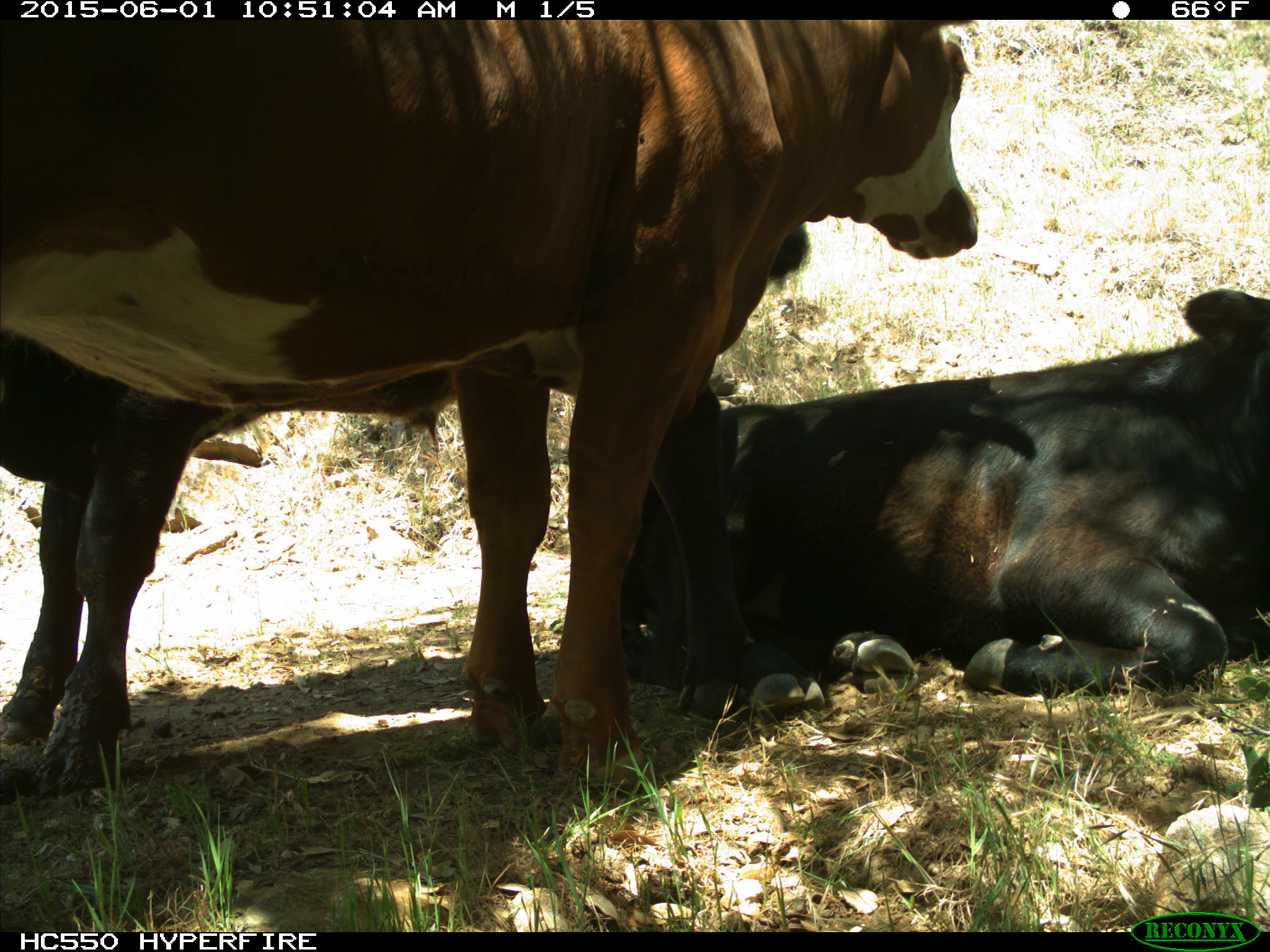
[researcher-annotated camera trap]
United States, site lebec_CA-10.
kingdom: Animalia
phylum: Chordata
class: Mammalia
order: Artiodactyla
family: Bovidae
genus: Bos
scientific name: Bos taurus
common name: domestic cow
Bos taurus (domestic cow).